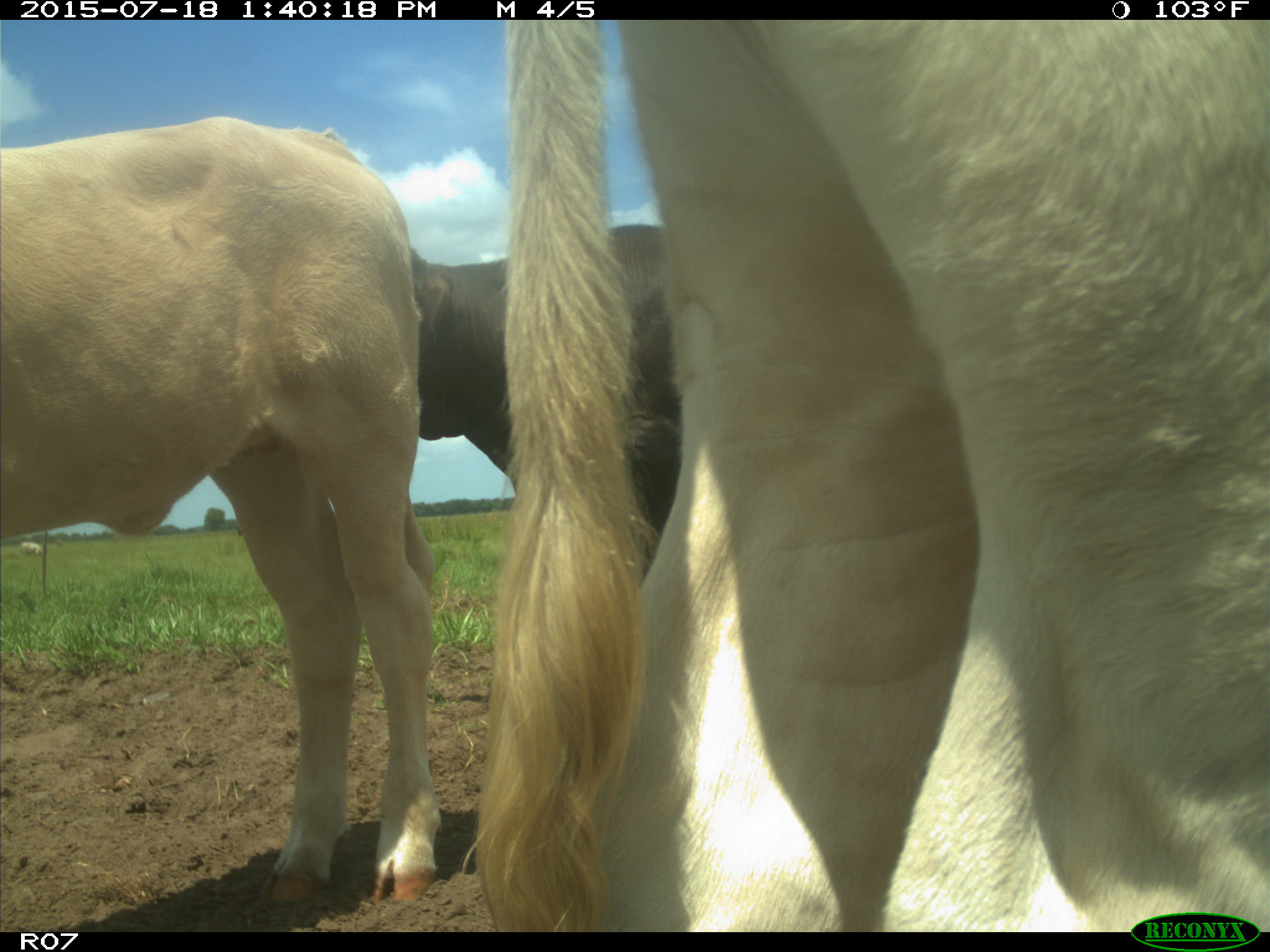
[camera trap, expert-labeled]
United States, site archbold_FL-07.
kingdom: Animalia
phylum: Chordata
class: Mammalia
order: Artiodactyla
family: Bovidae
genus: Bos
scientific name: Bos taurus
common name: domestic cow